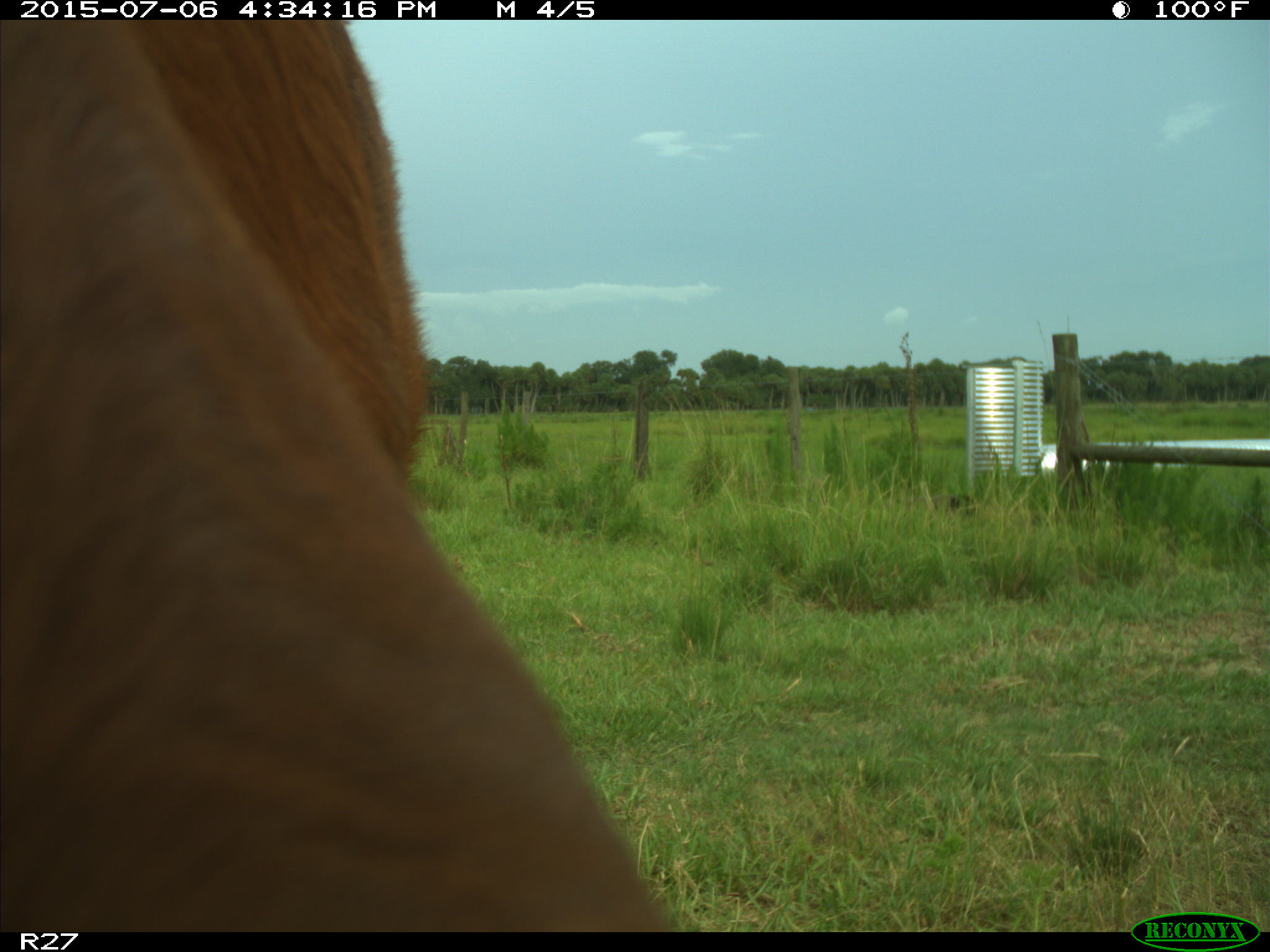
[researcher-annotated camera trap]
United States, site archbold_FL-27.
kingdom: Animalia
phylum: Chordata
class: Mammalia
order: Artiodactyla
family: Bovidae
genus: Bos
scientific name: Bos taurus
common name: domestic cow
Bos taurus (domestic cow).